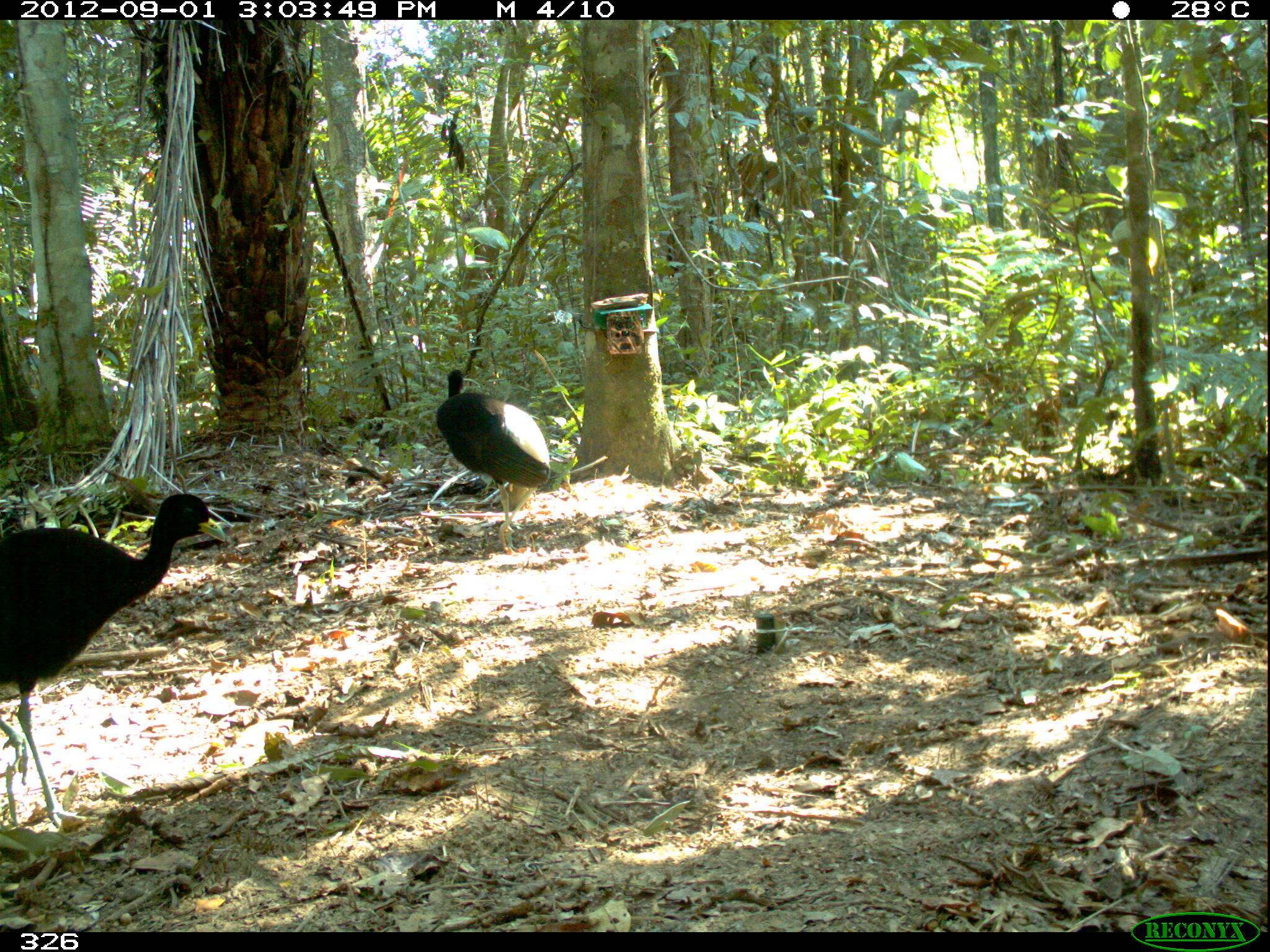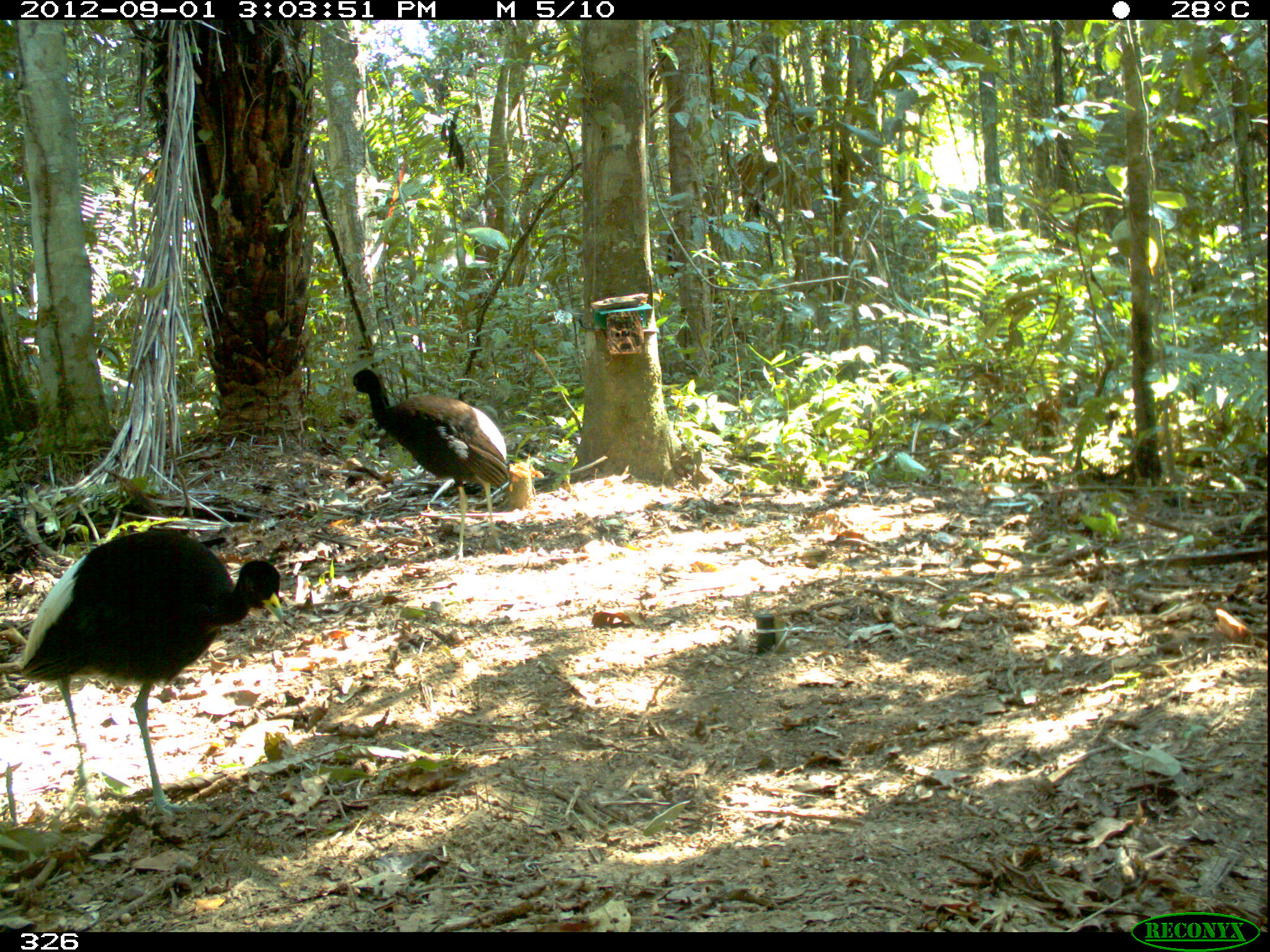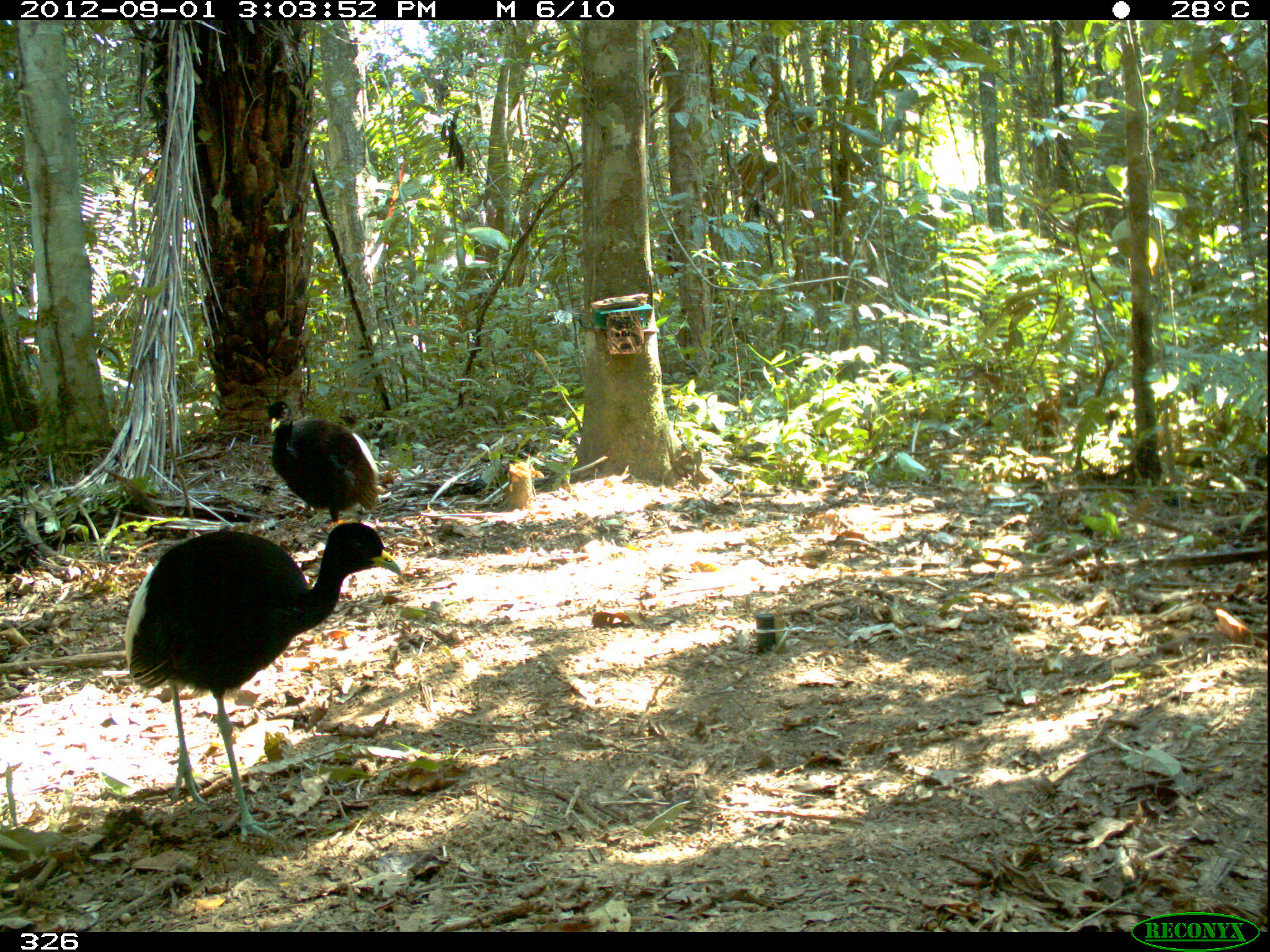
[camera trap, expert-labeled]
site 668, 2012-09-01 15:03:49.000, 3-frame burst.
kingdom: Animalia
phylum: Chordata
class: Aves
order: Gruiformes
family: Psophiidae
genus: Psophia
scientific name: Psophia leucoptera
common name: pale-winged trumpeter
Psophia leucoptera (pale-winged trumpeter).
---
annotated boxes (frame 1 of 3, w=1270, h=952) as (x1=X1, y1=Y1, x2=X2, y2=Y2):
psophia leucoptera: (x1=0, y1=489, x2=228, y2=835); (x1=433, y1=370, x2=554, y2=553)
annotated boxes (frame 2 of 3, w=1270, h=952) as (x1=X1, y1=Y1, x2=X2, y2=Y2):
psophia leucoptera: (x1=13, y1=524, x2=287, y2=822); (x1=348, y1=367, x2=511, y2=567)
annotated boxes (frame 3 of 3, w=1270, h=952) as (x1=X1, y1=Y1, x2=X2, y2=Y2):
psophia leucoptera: (x1=122, y1=520, x2=405, y2=841); (x1=265, y1=399, x2=380, y2=531)